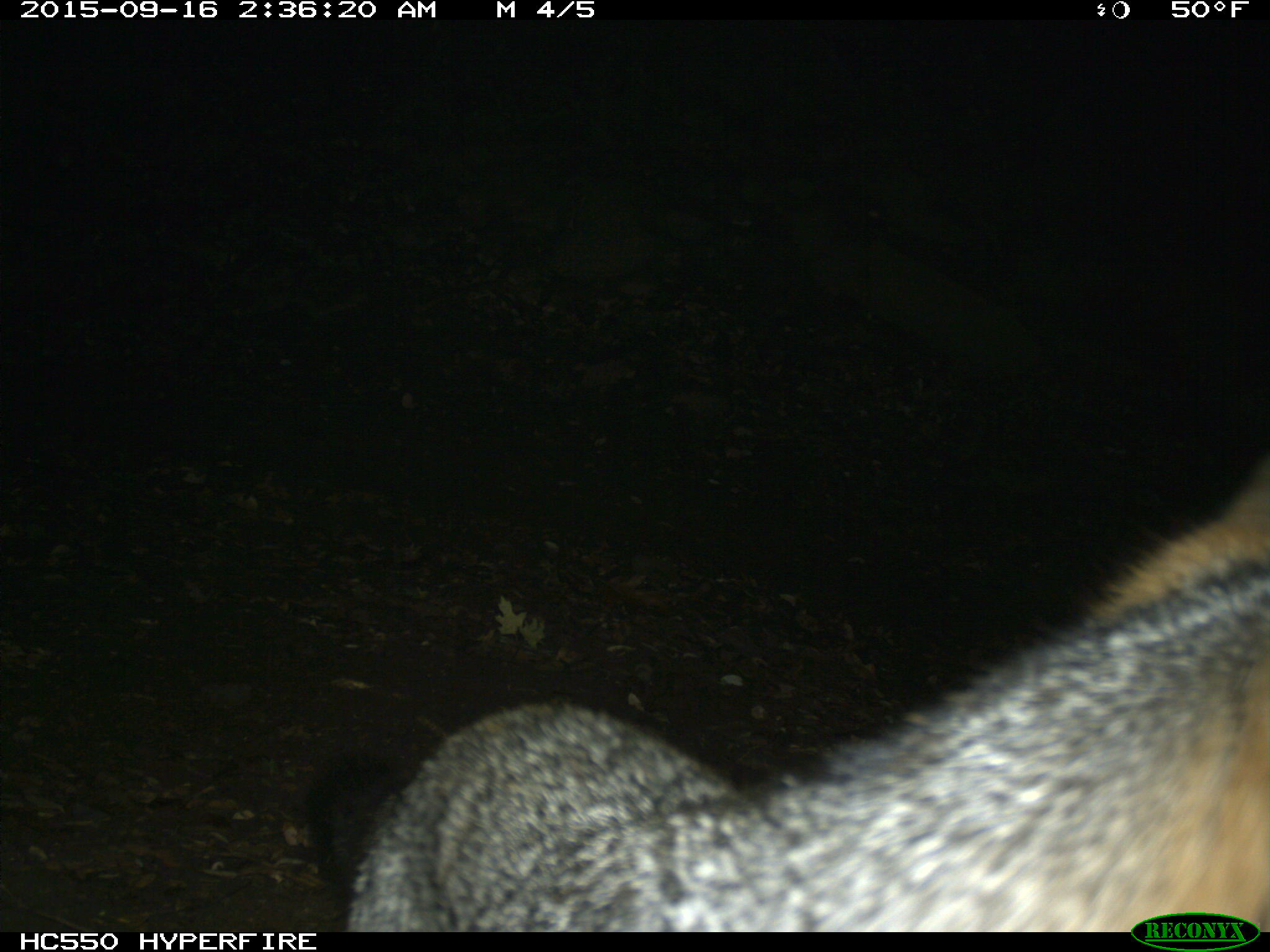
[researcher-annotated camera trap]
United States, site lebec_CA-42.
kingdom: Animalia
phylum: Chordata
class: Mammalia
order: Carnivora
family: Canidae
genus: Urocyon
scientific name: Urocyon cinereoargenteus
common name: gray fox